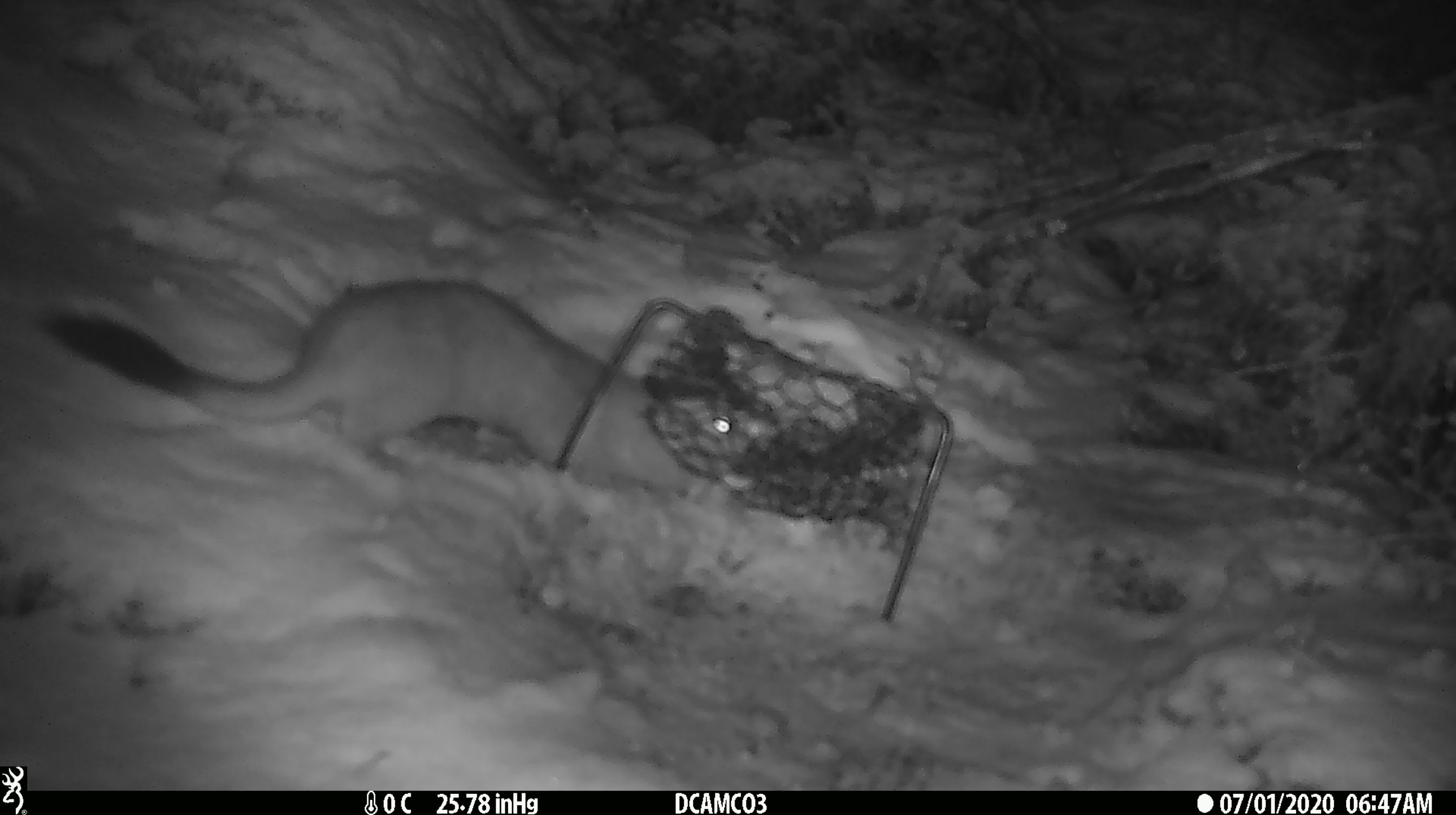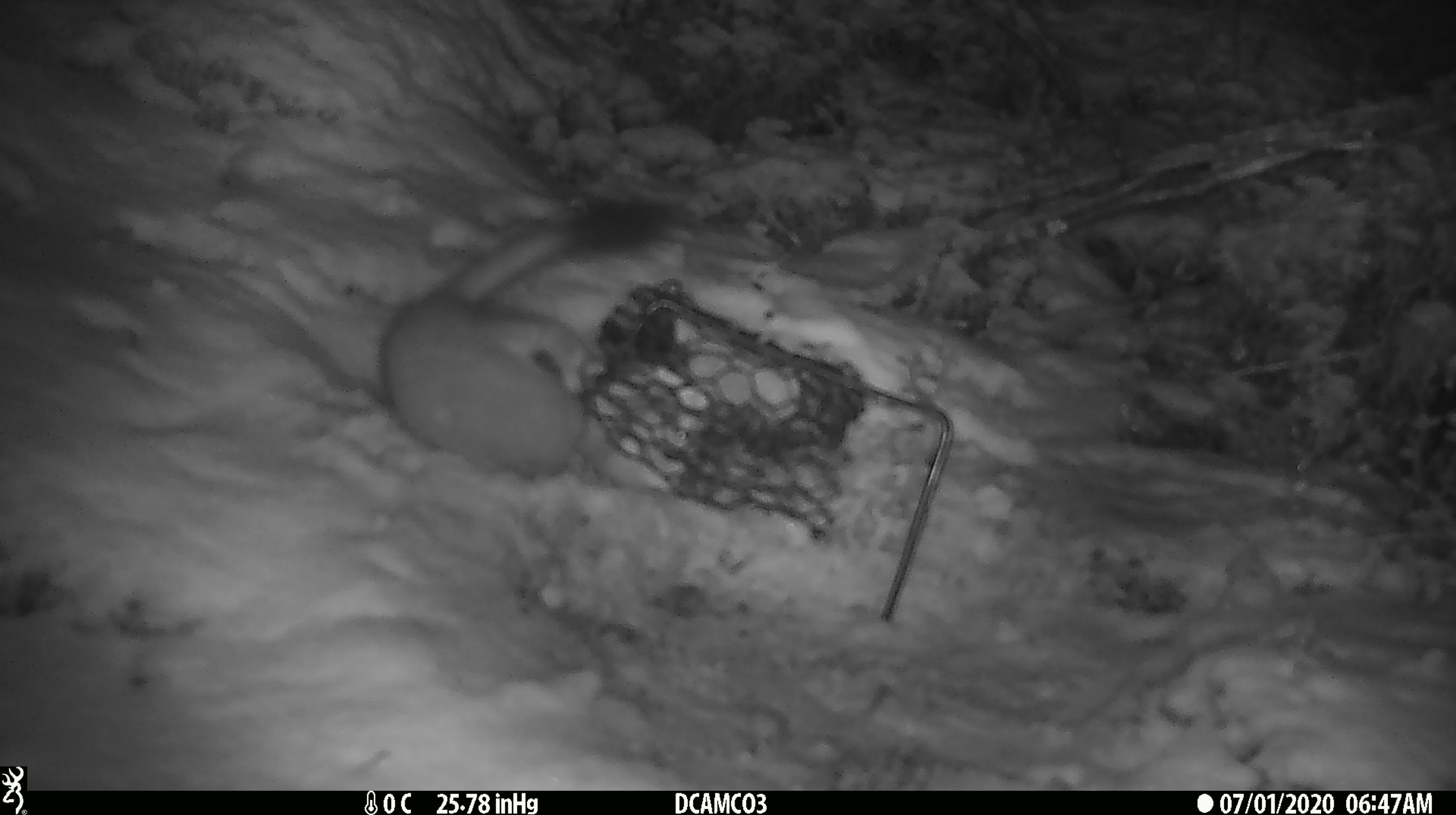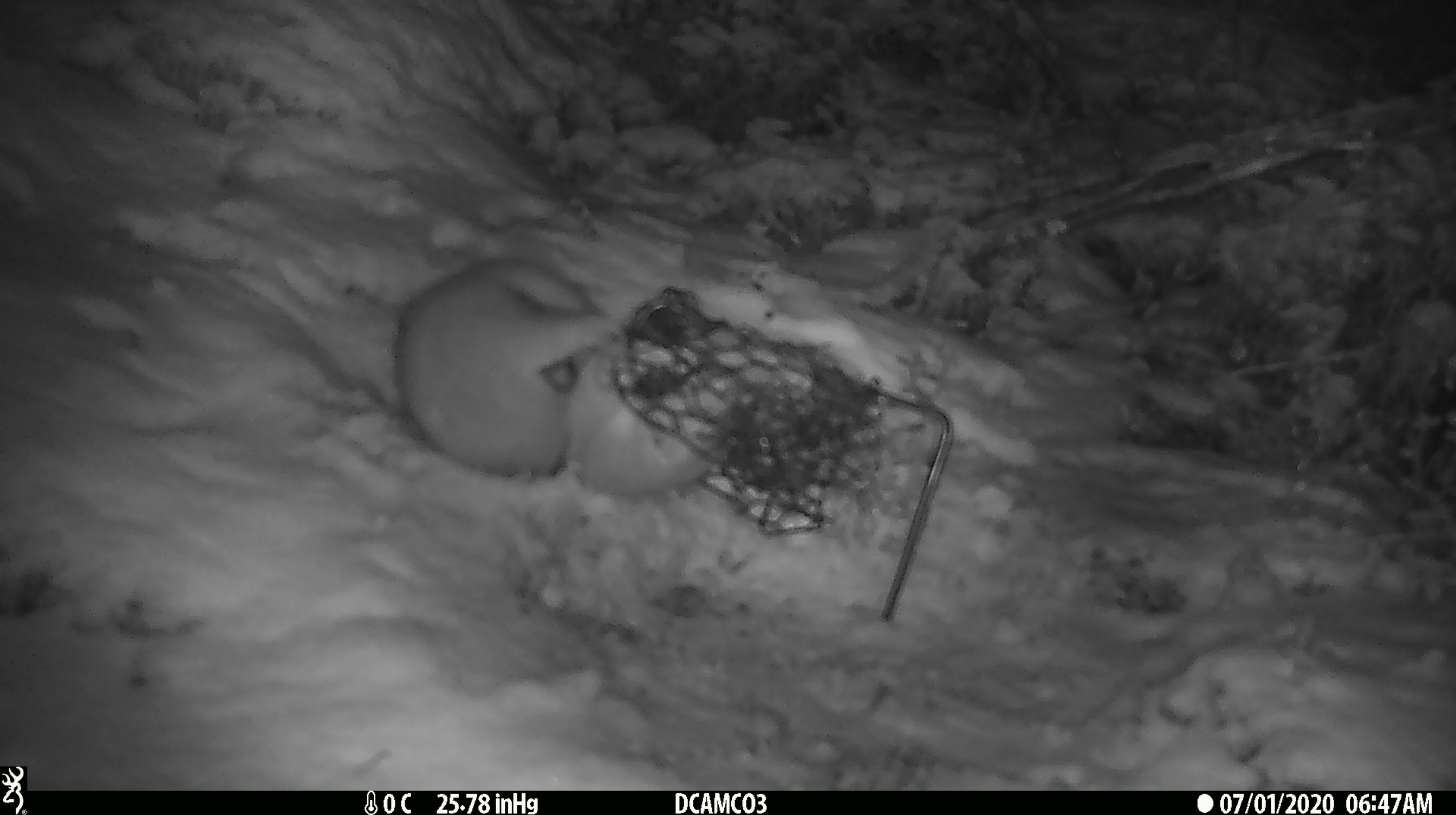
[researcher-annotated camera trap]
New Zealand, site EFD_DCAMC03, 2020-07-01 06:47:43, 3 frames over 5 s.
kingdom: Animalia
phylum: Chordata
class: Mammalia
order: Carnivora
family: Mustelidae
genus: Mustela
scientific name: Mustela erminea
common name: stoat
Stoat (Mustela erminea).